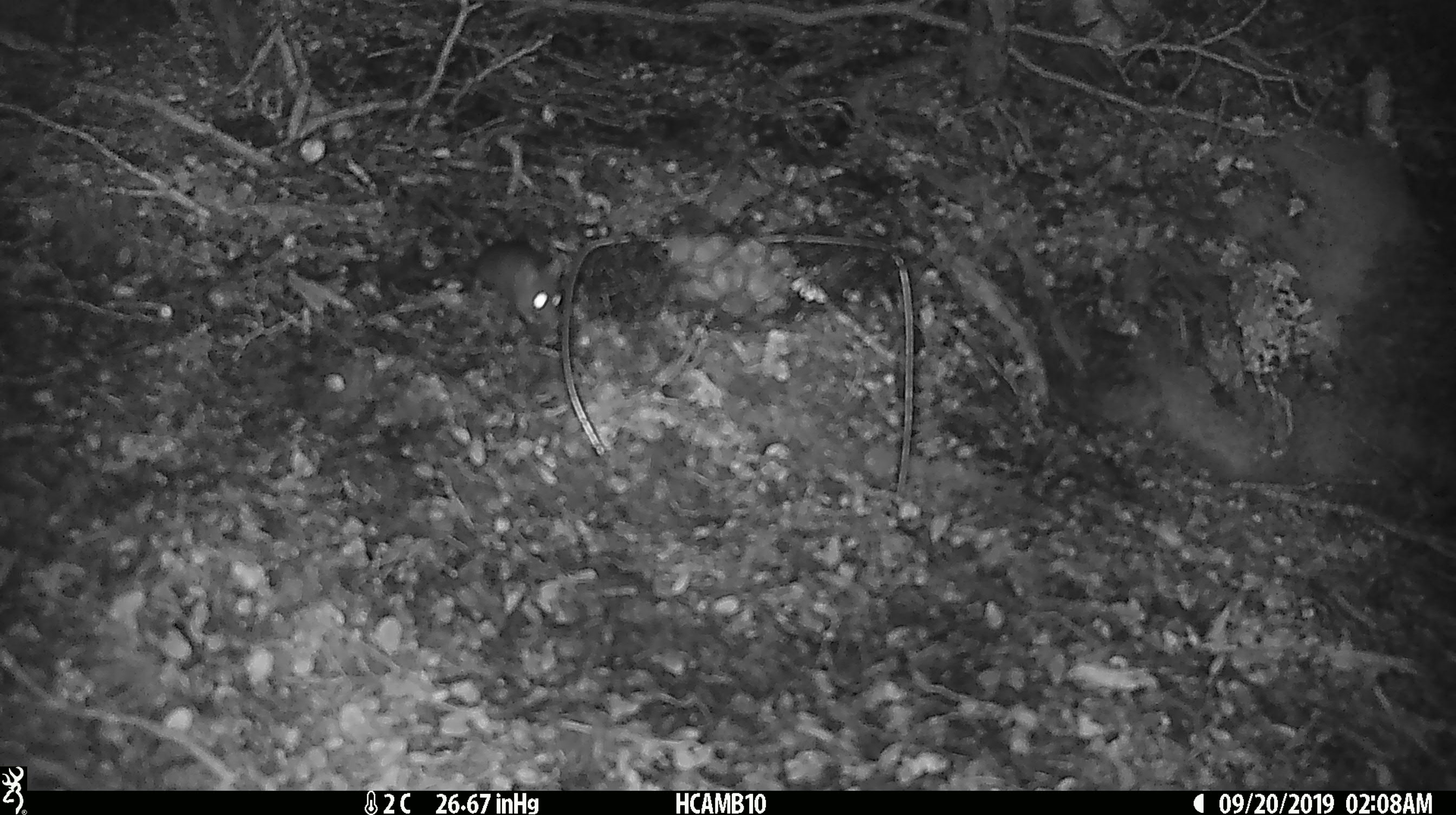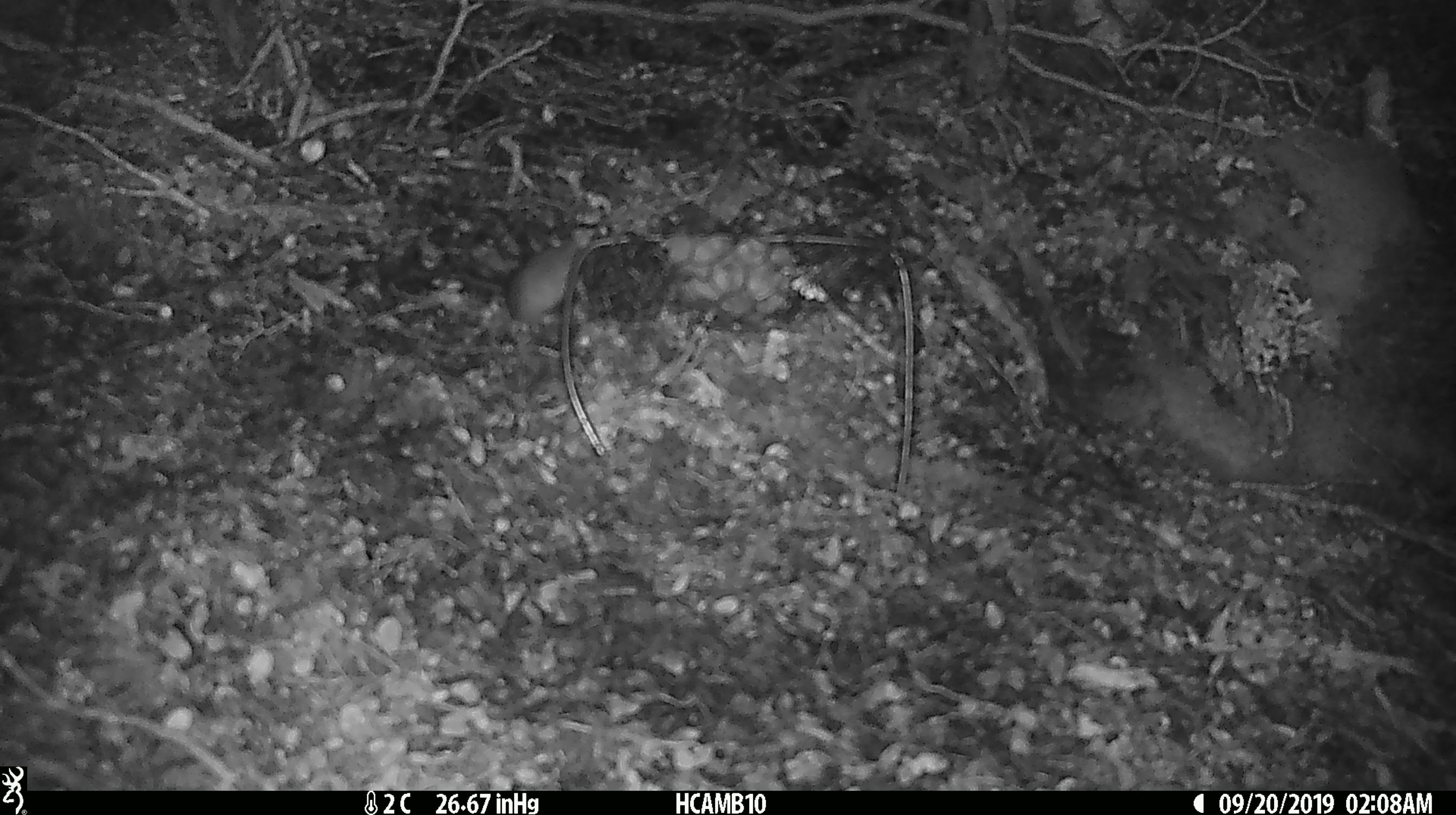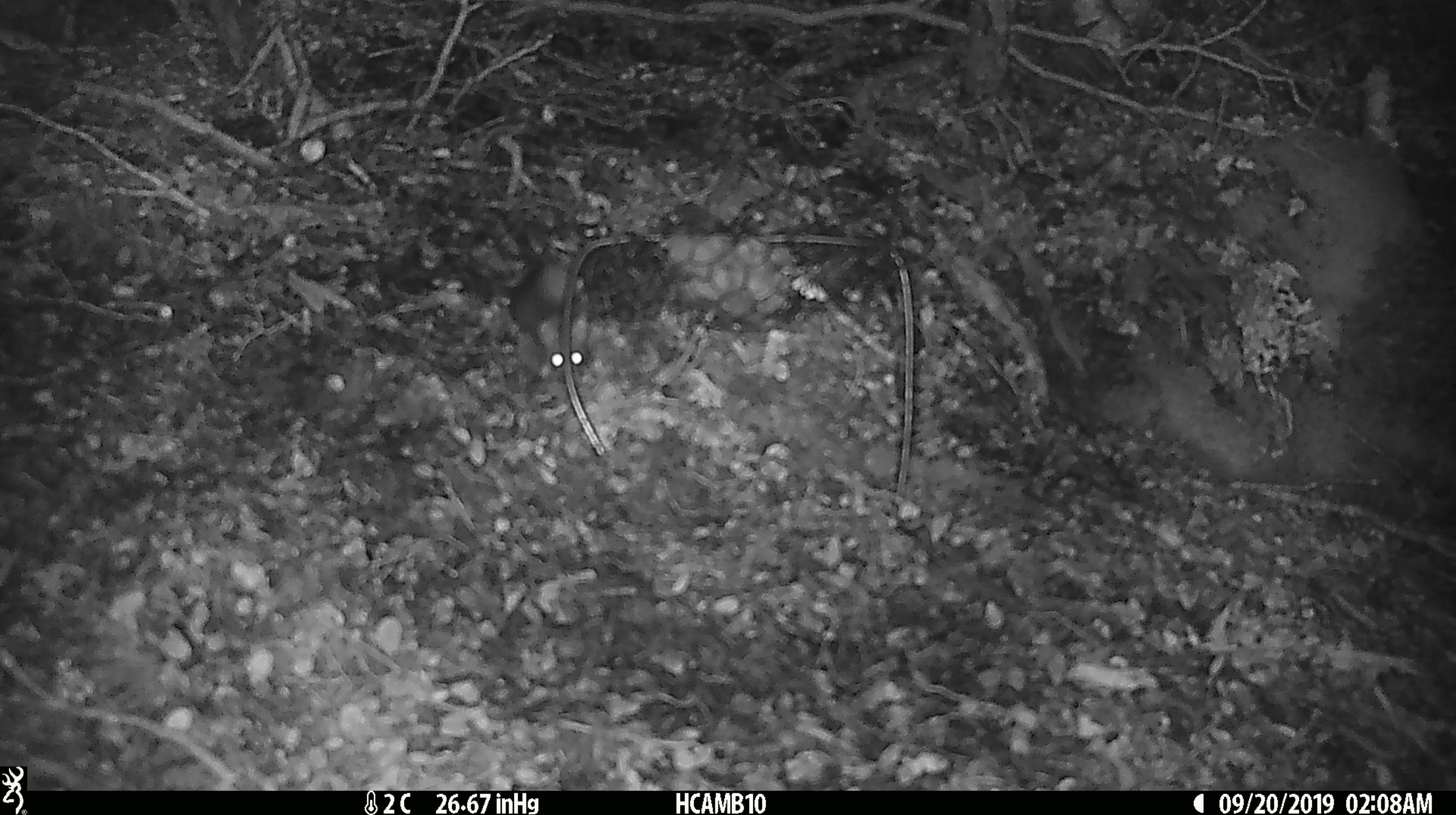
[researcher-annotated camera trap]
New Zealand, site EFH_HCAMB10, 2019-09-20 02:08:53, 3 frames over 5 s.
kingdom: Animalia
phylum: Chordata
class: Mammalia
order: Rodentia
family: Muridae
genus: Mus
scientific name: Mus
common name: mouse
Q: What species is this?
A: Mouse (Mus).